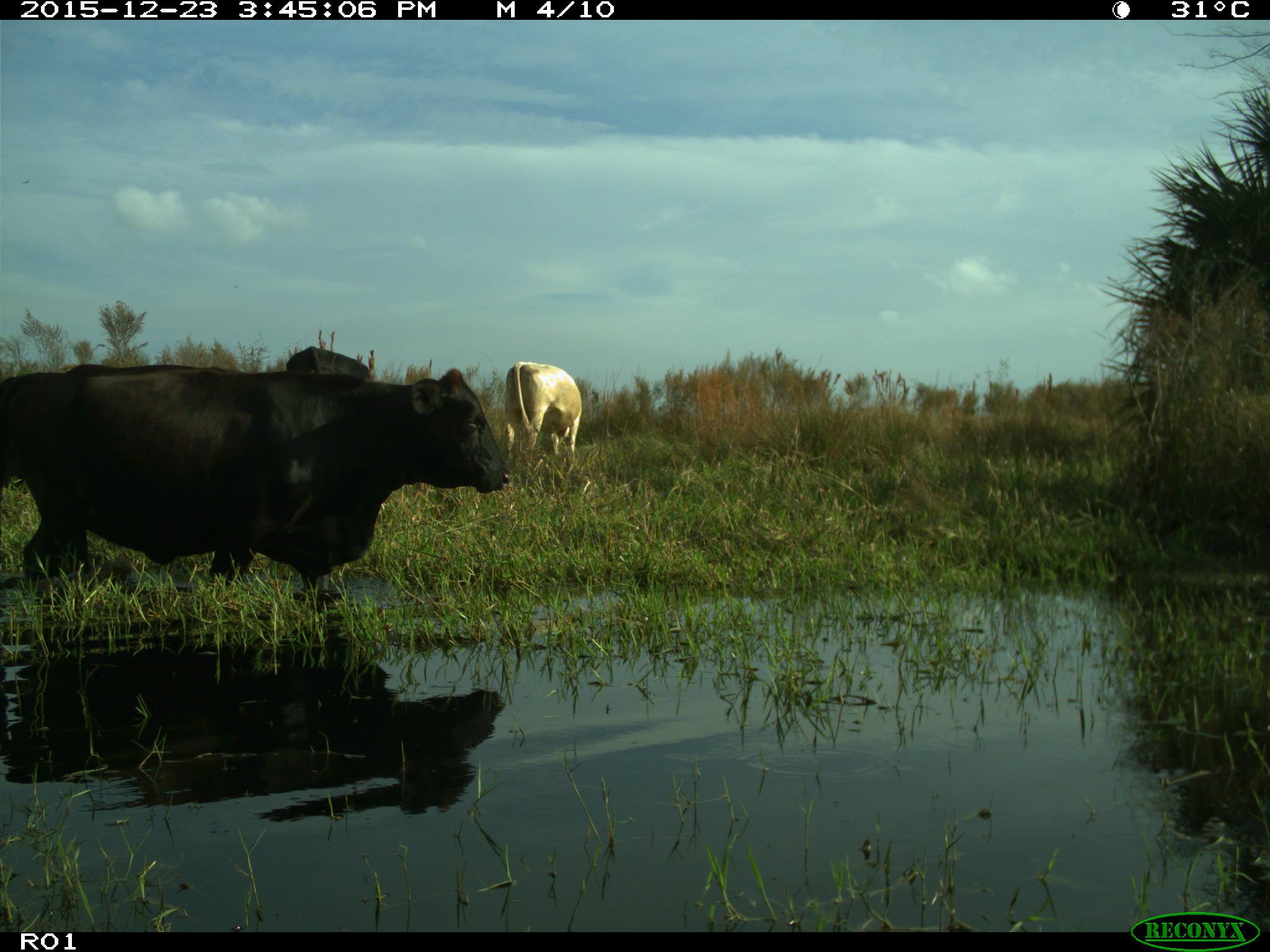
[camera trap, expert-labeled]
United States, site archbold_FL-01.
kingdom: Animalia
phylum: Chordata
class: Mammalia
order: Artiodactyla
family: Bovidae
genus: Bos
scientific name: Bos taurus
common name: domestic cow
Bos taurus (domestic cow).